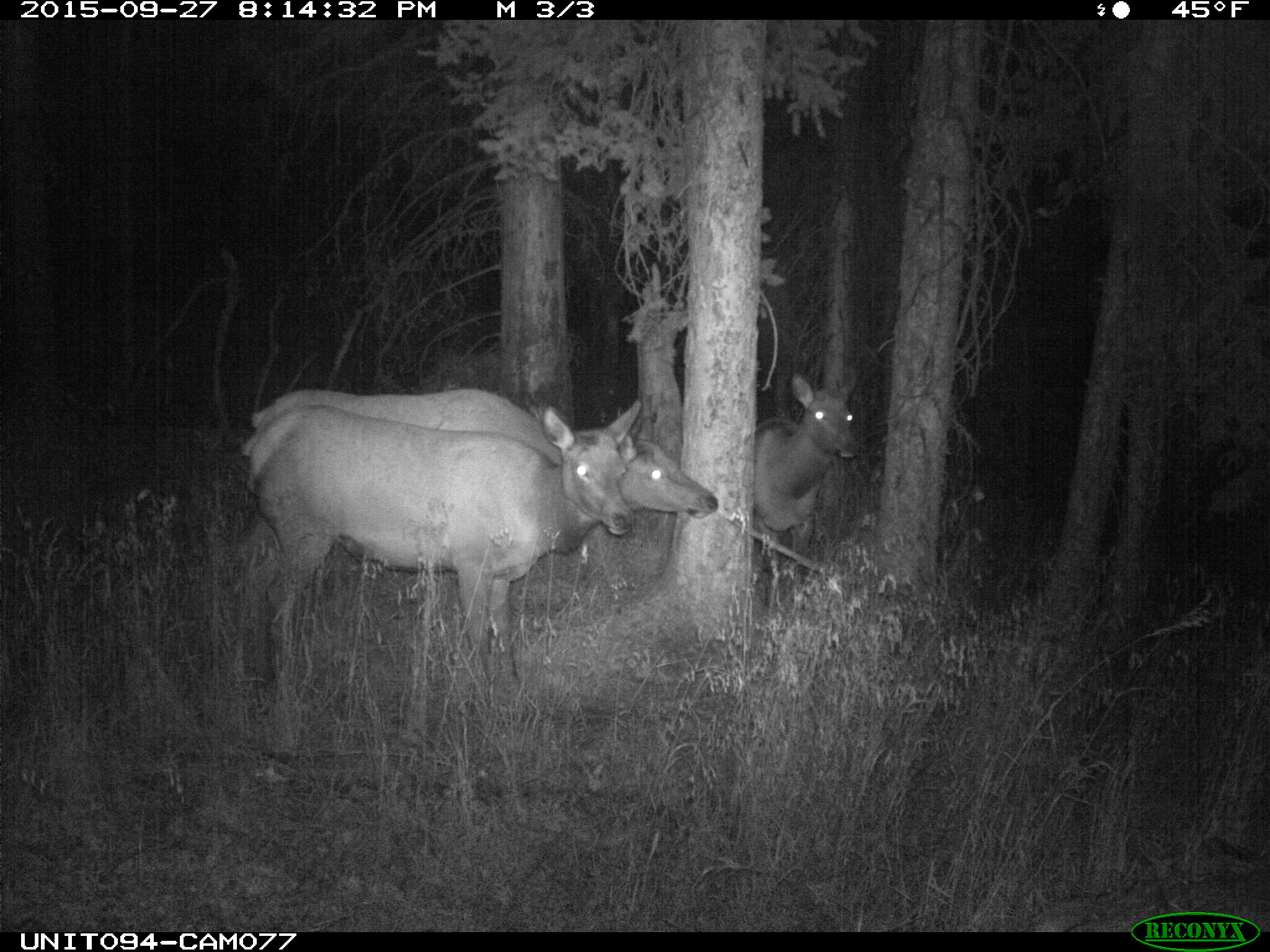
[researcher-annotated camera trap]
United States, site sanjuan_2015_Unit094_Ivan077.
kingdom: Animalia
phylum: Chordata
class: Mammalia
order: Artiodactyla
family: Cervidae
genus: Cervus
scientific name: Cervus elaphus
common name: red deer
Cervus elaphus (red deer).